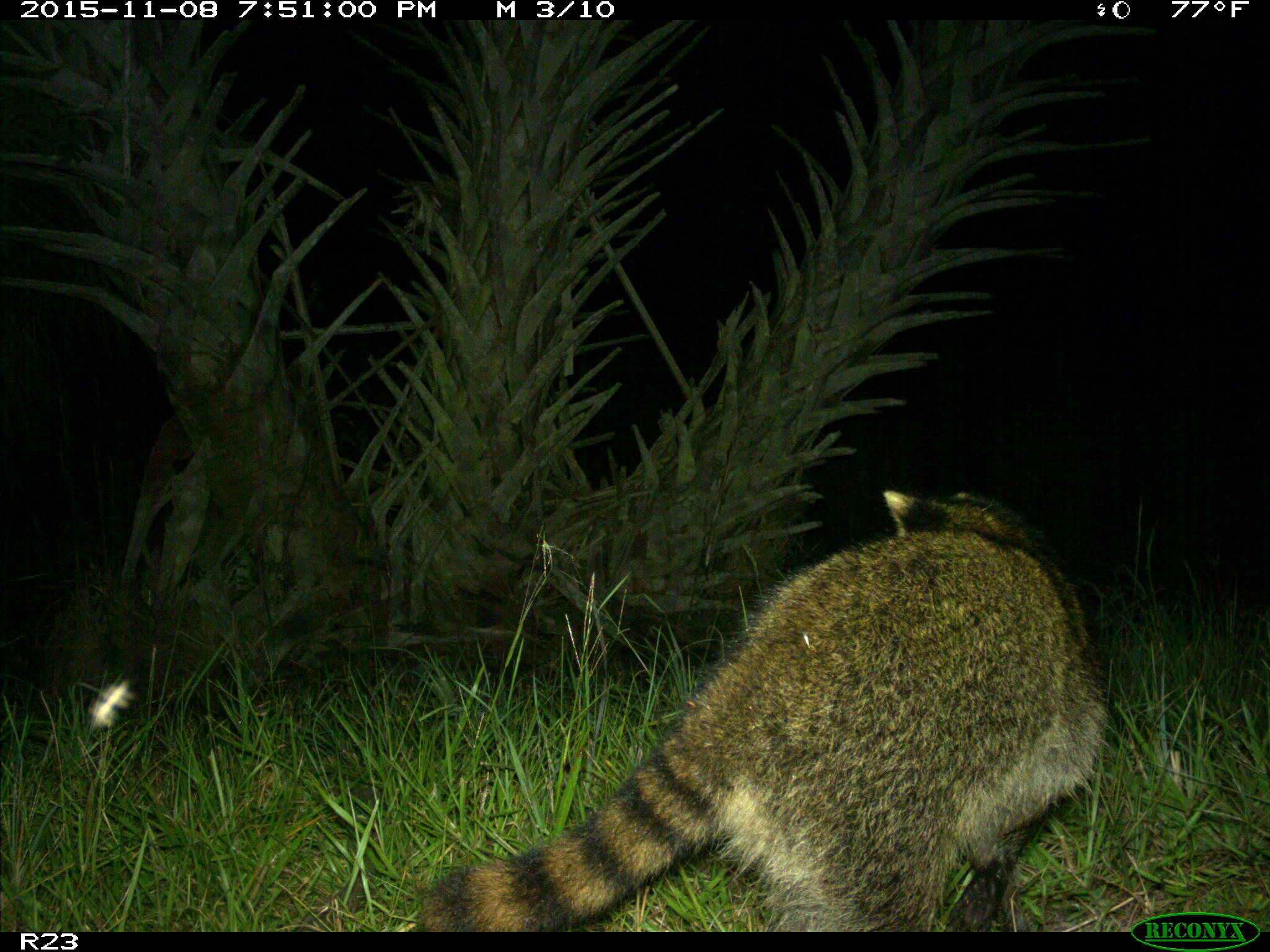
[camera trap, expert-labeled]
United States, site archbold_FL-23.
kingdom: Animalia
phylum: Chordata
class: Mammalia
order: Carnivora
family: Procyonidae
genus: Procyon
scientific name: Procyon lotor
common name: common raccoon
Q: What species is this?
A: Procyon lotor (common raccoon).